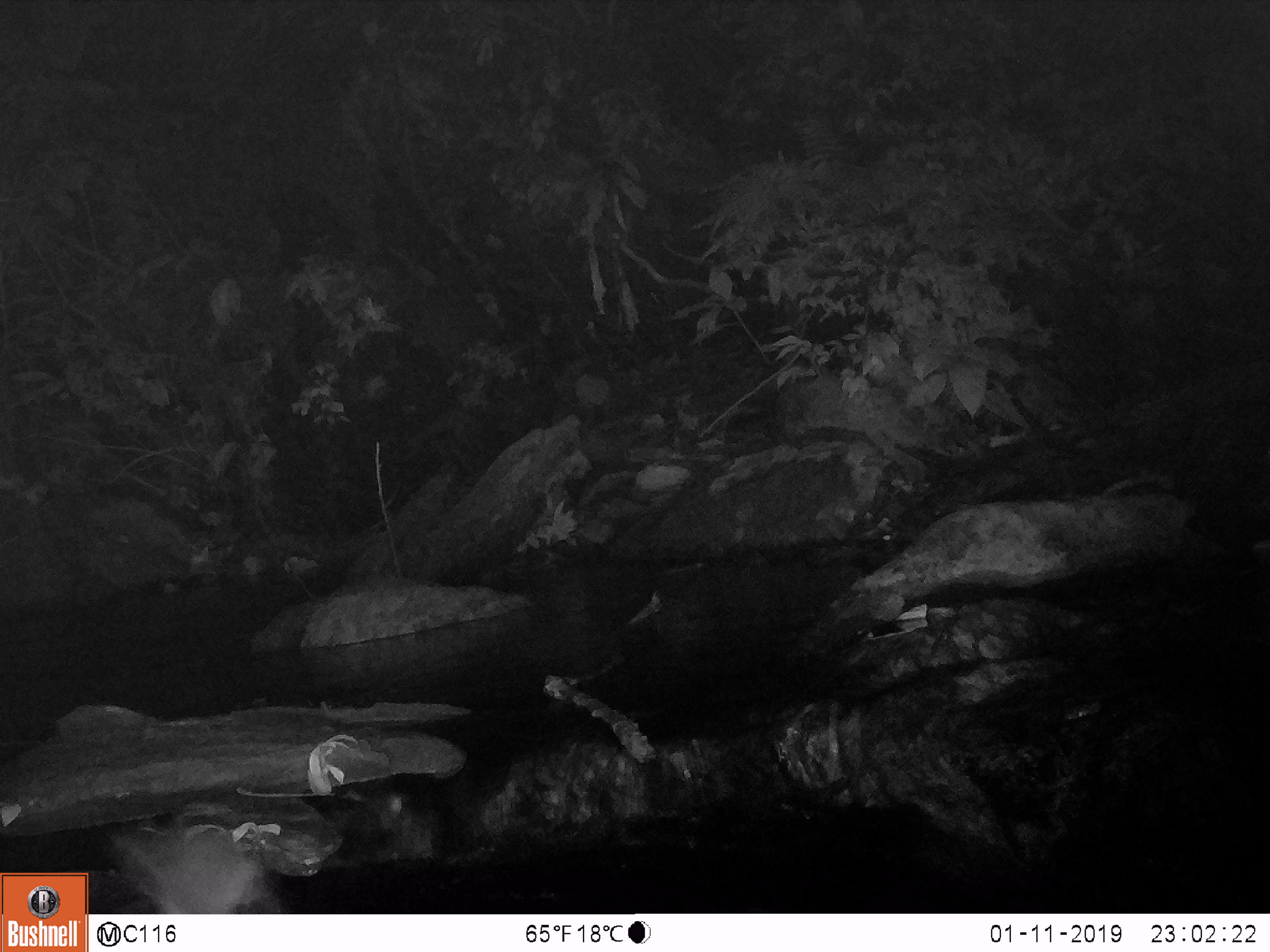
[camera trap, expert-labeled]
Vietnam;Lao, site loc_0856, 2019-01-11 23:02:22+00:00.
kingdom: Animalia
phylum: Chordata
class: Mammalia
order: Rodentia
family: Muridae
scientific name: Muridae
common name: old-world mice and rats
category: unidentified murid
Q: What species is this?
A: Unidentified murid (old-world mice and rats) (Muridae).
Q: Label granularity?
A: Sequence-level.